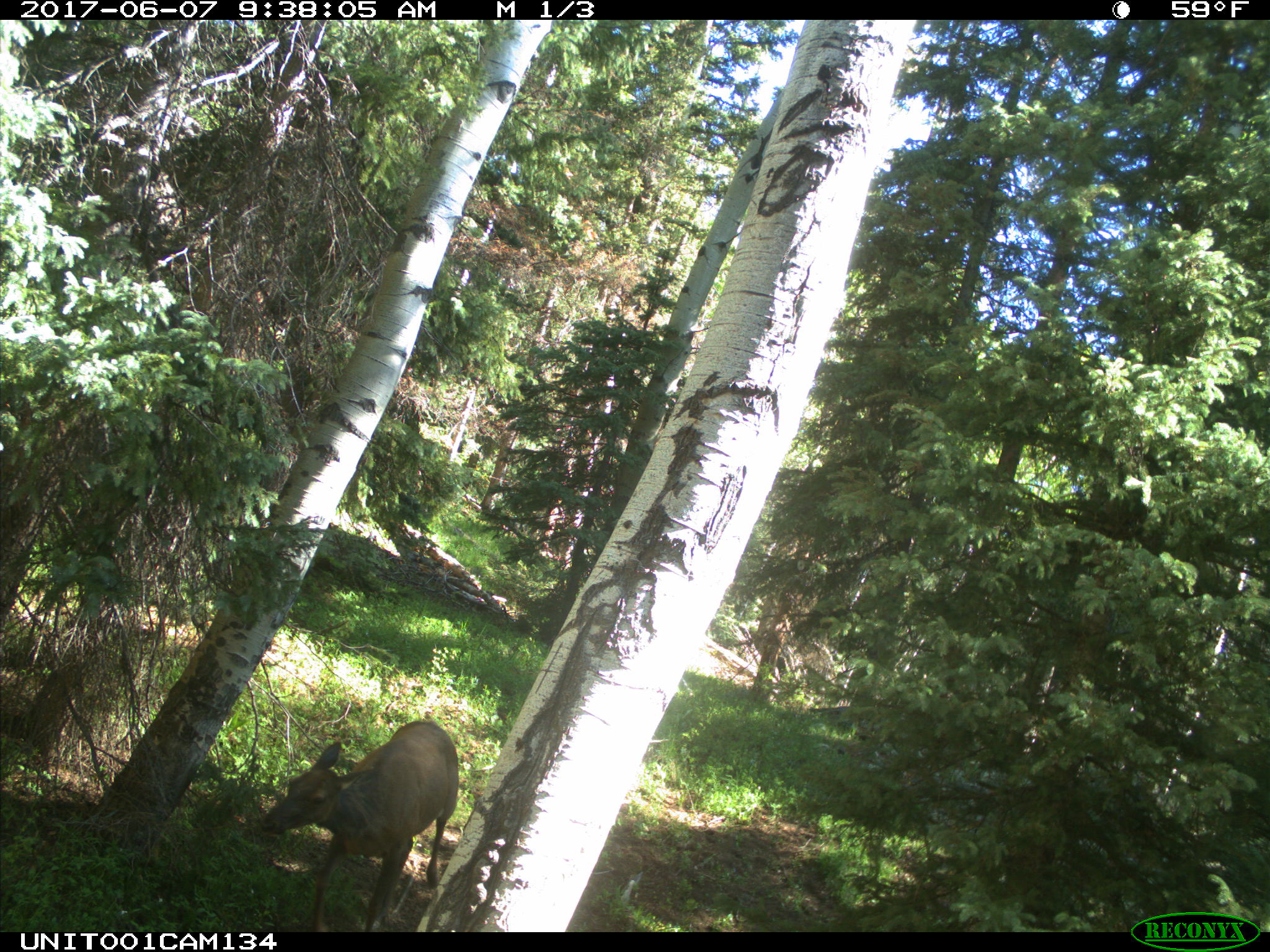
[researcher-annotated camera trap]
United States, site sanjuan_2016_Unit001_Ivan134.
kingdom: Animalia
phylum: Chordata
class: Mammalia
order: Artiodactyla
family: Cervidae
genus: Cervus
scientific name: Cervus elaphus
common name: red deer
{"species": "Cervus elaphus (red deer)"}